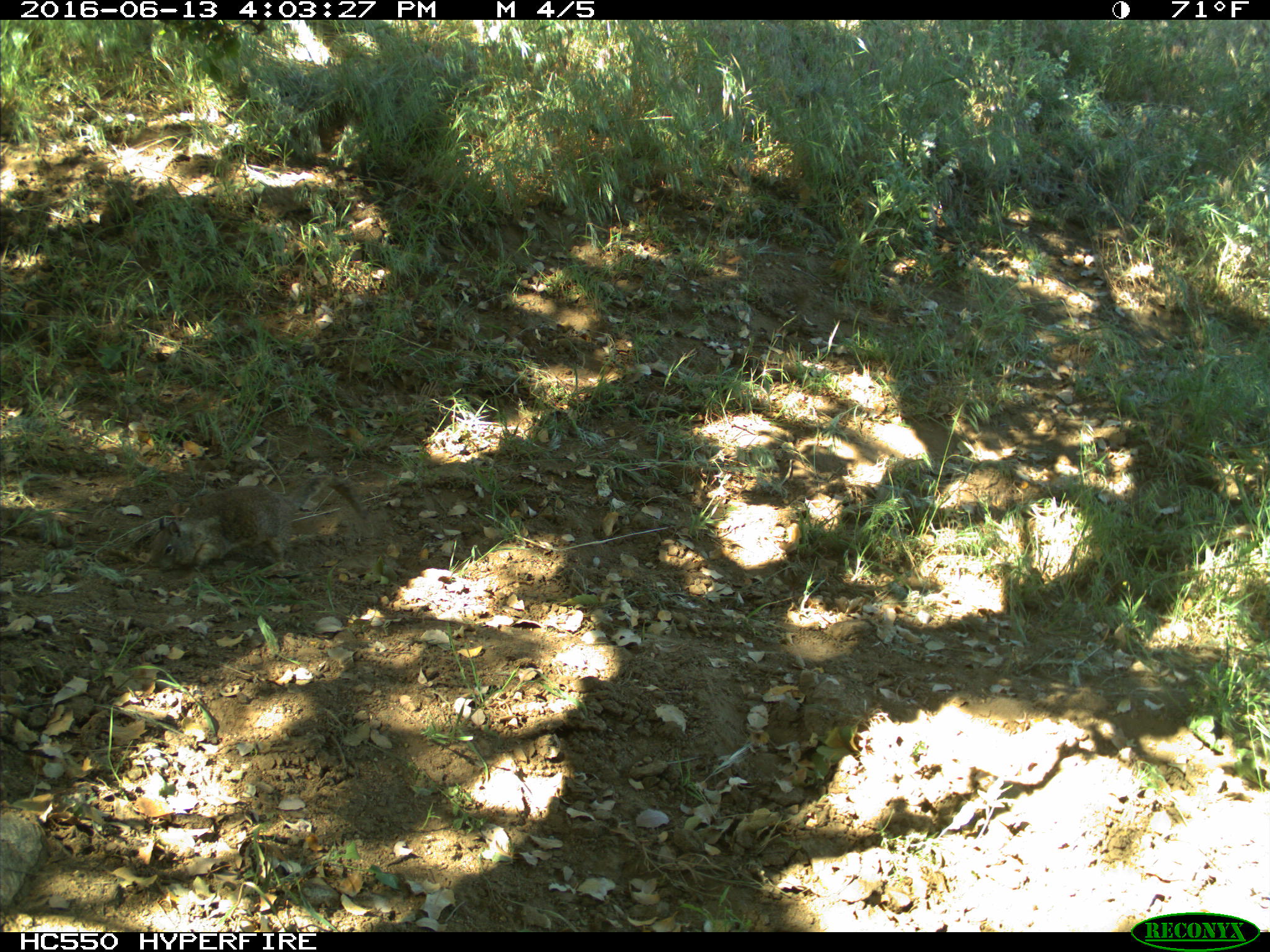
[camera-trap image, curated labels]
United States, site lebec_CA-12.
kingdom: Animalia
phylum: Chordata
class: Mammalia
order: Rodentia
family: Sciuridae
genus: Otospermophilus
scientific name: Otospermophilus beecheyi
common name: california ground squirrel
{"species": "Otospermophilus beecheyi (california ground squirrel)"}